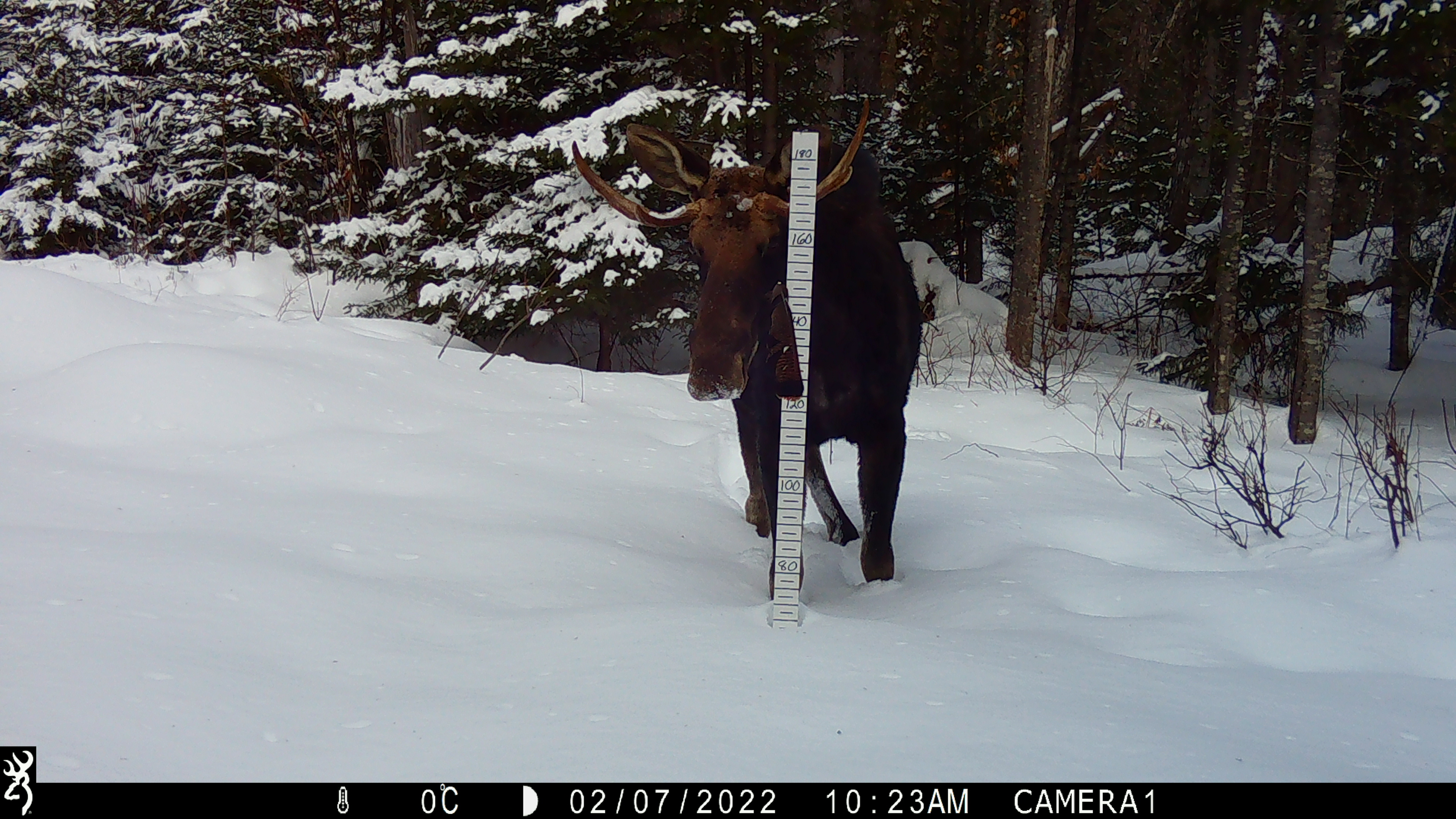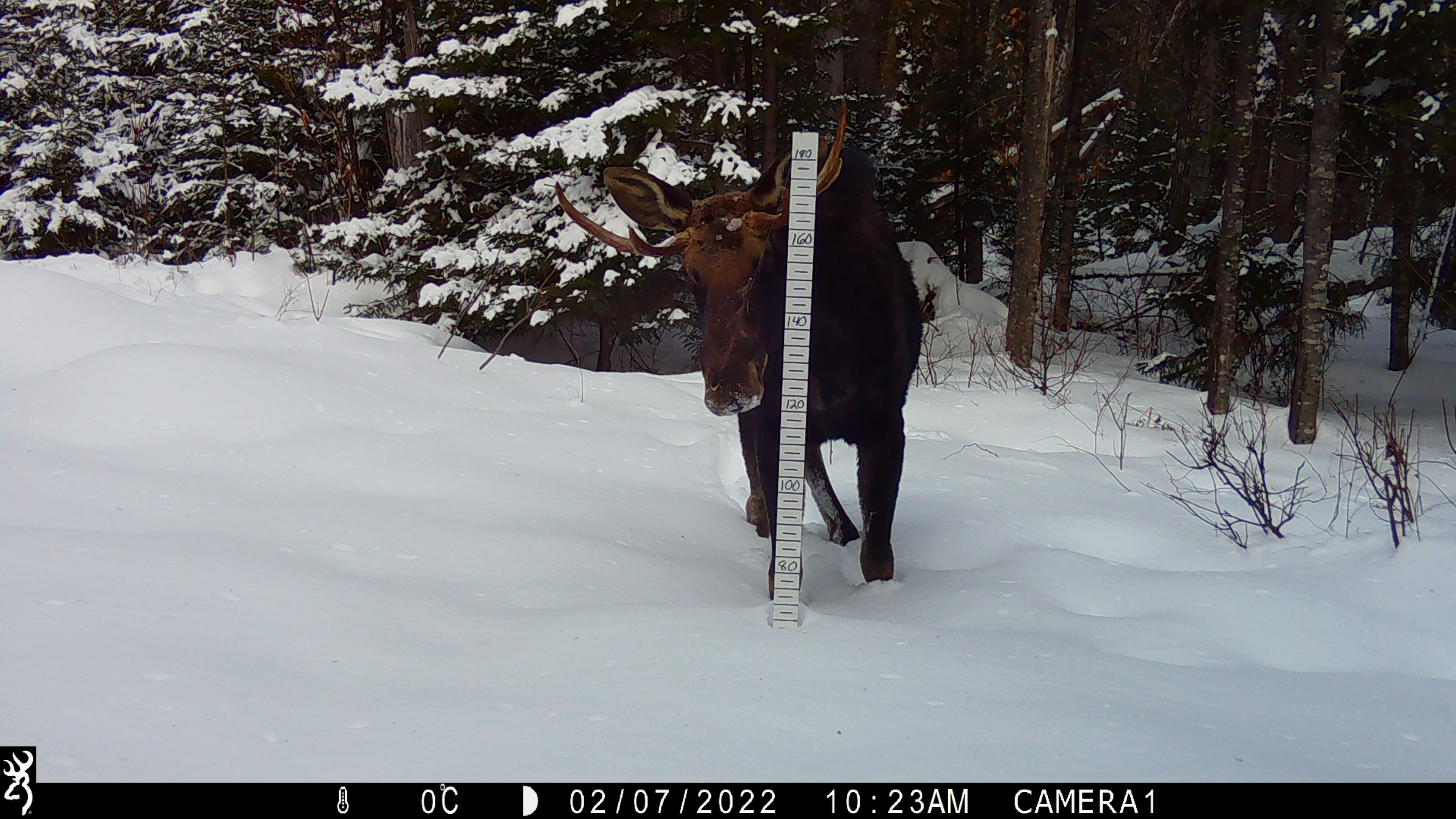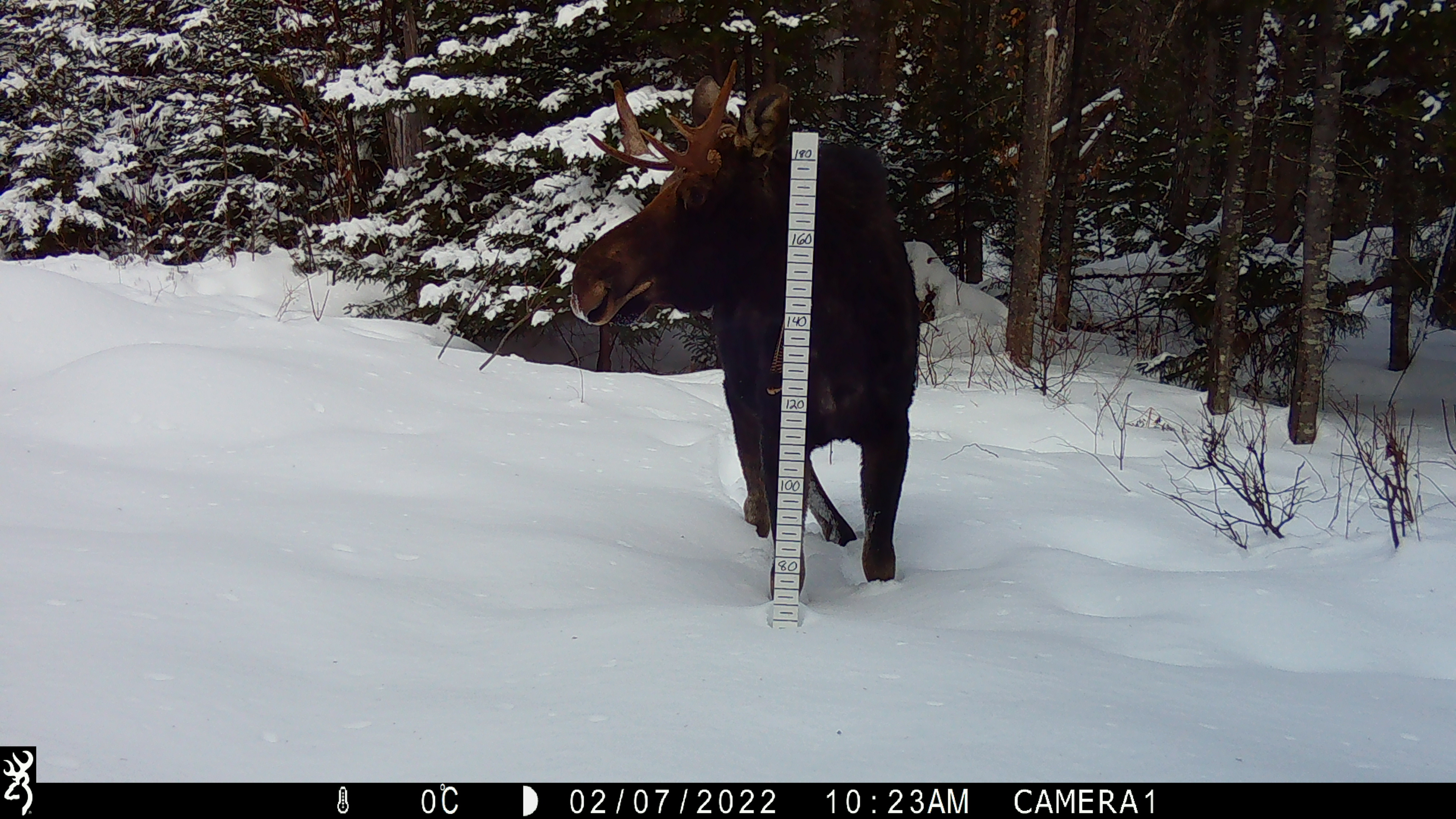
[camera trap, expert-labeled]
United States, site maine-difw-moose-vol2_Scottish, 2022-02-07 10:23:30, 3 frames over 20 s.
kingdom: Animalia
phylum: Chordata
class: Mammalia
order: Artiodactyla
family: Cervidae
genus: Alces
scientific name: Alces alces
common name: moose